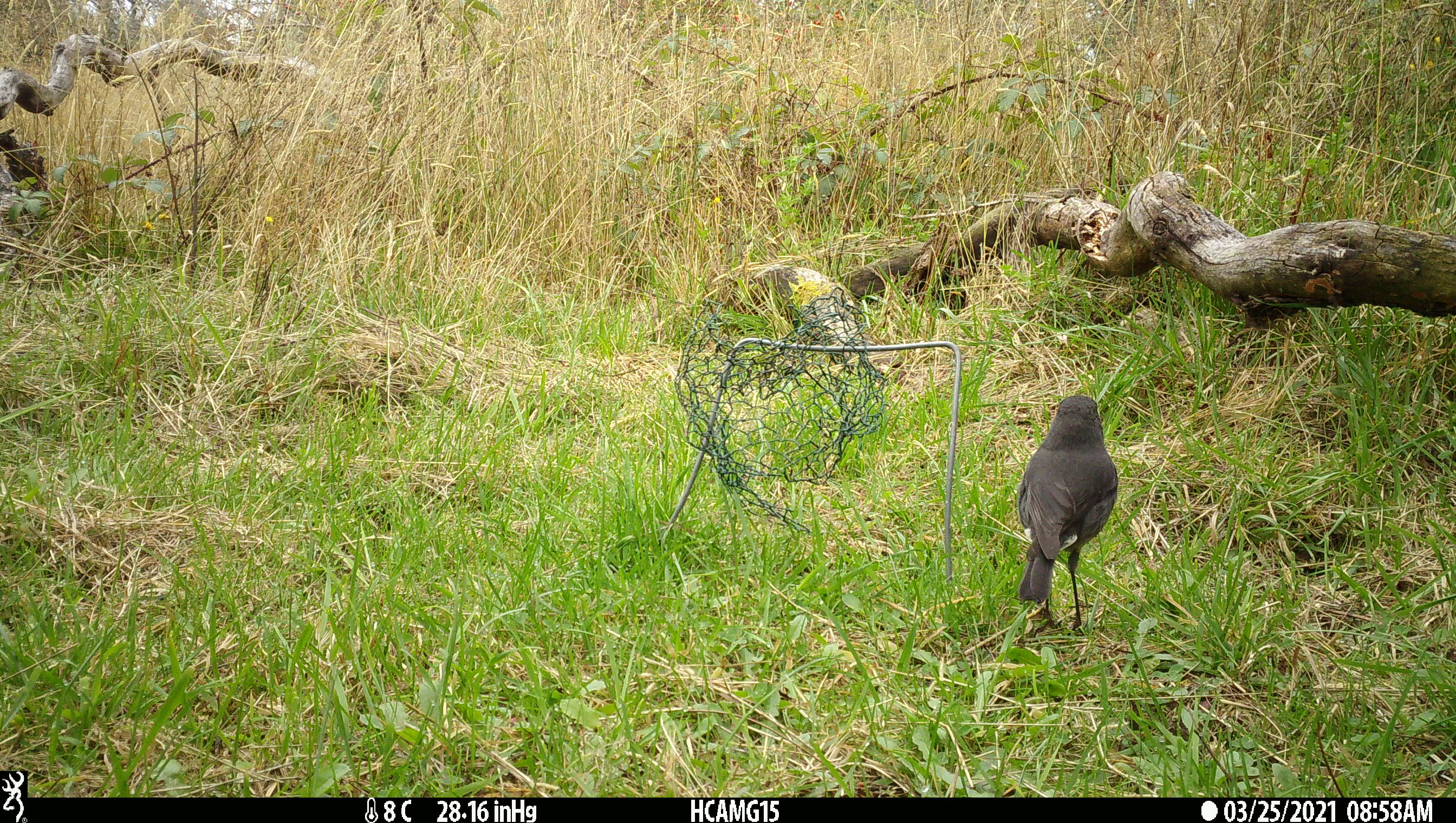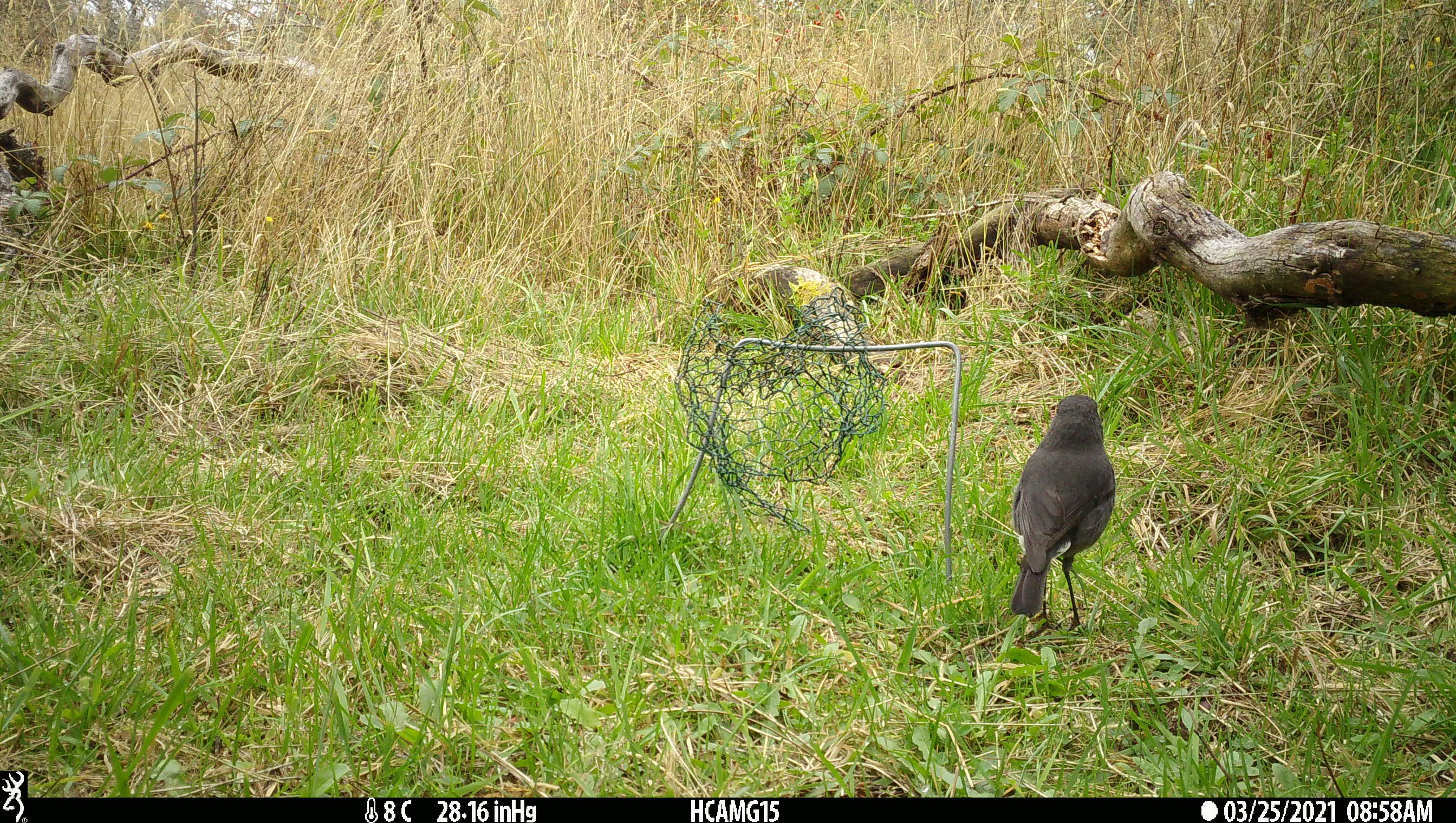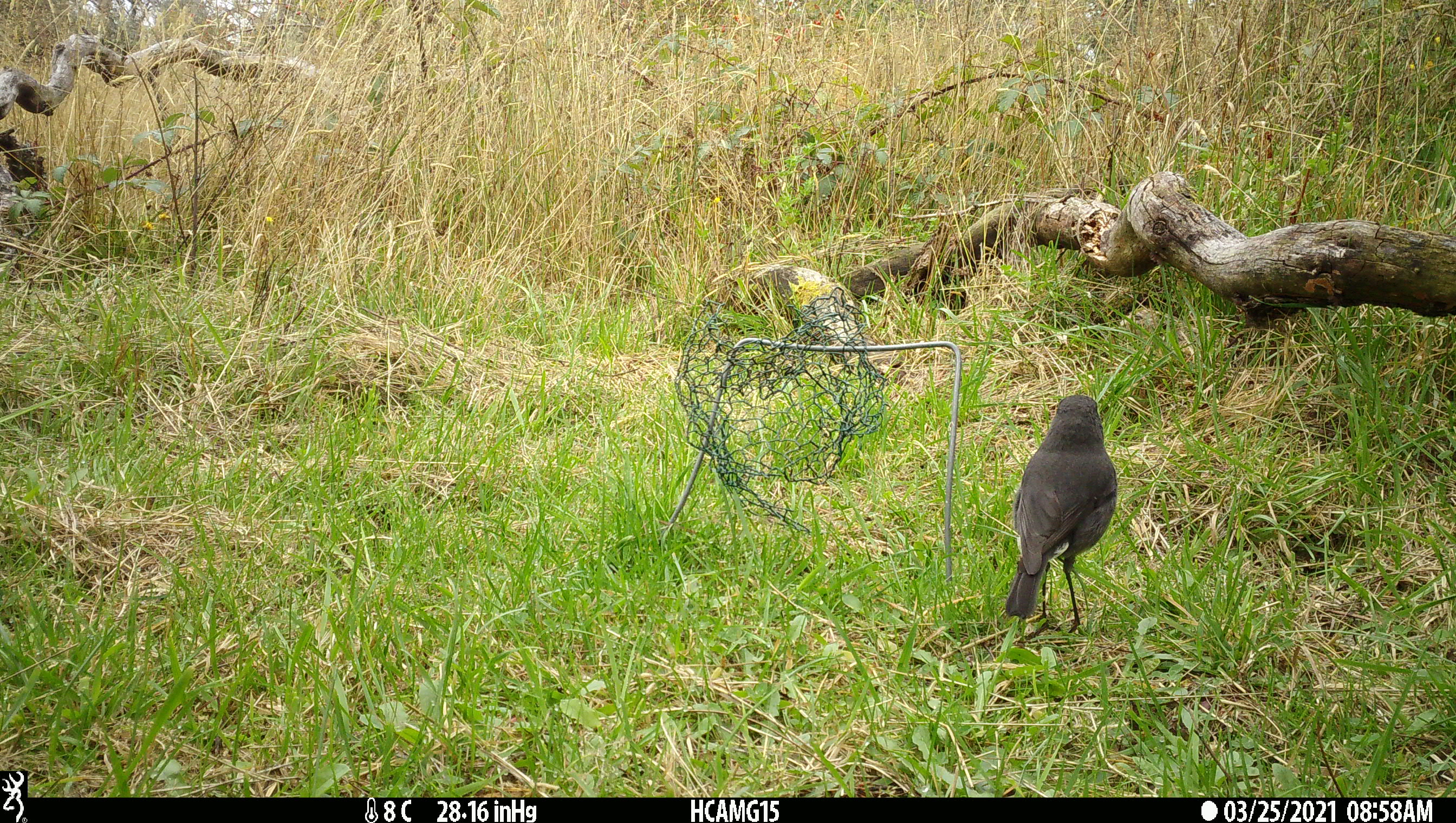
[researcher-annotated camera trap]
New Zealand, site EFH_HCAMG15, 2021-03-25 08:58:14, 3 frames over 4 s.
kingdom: Animalia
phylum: Chordata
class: Aves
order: Passeriformes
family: Petroicidae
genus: Petroica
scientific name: Petroica australis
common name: new zealand robin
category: robin